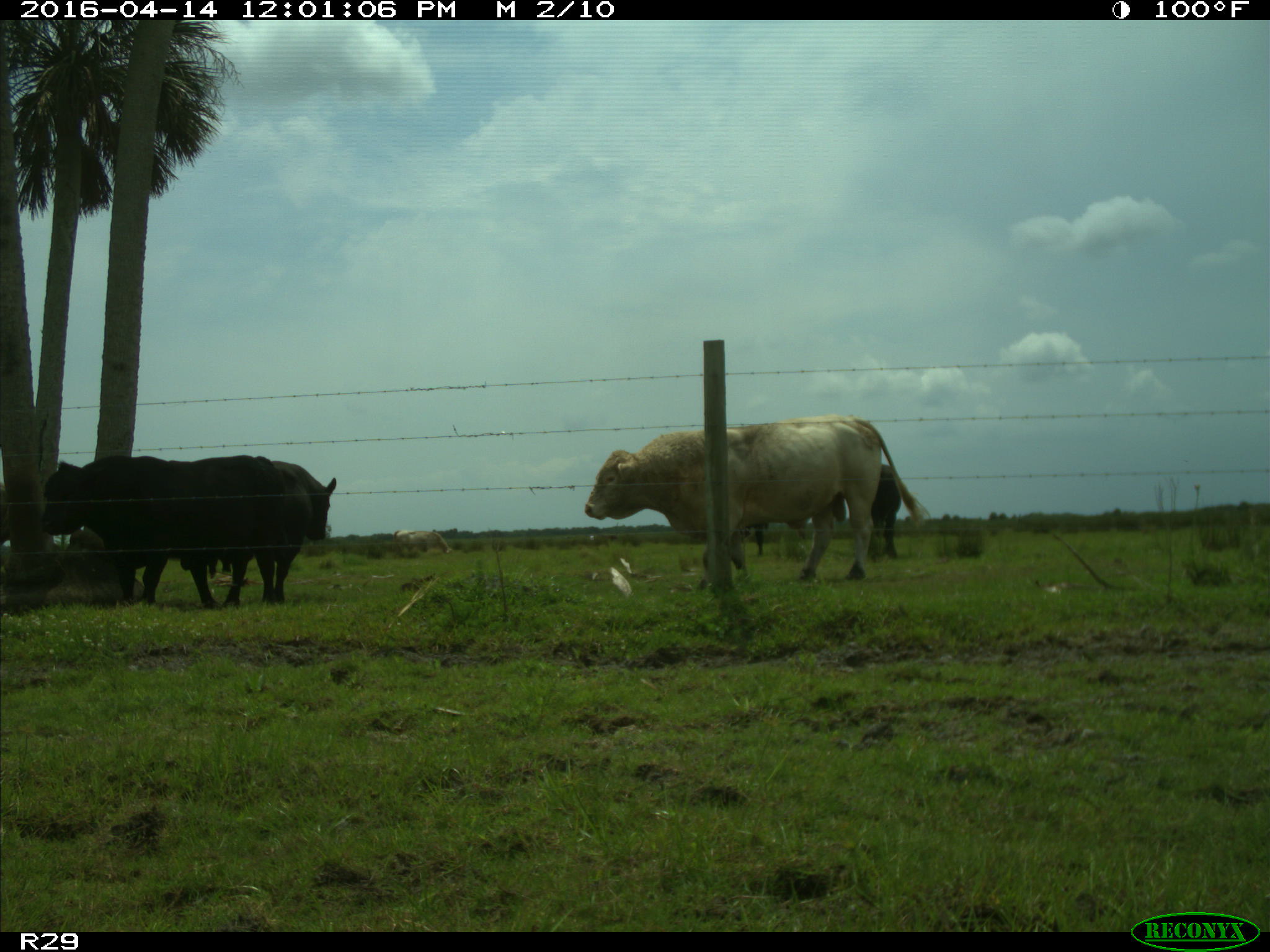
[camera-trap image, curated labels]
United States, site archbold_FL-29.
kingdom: Animalia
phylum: Chordata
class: Mammalia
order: Artiodactyla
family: Bovidae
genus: Bos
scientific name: Bos taurus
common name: domestic cow